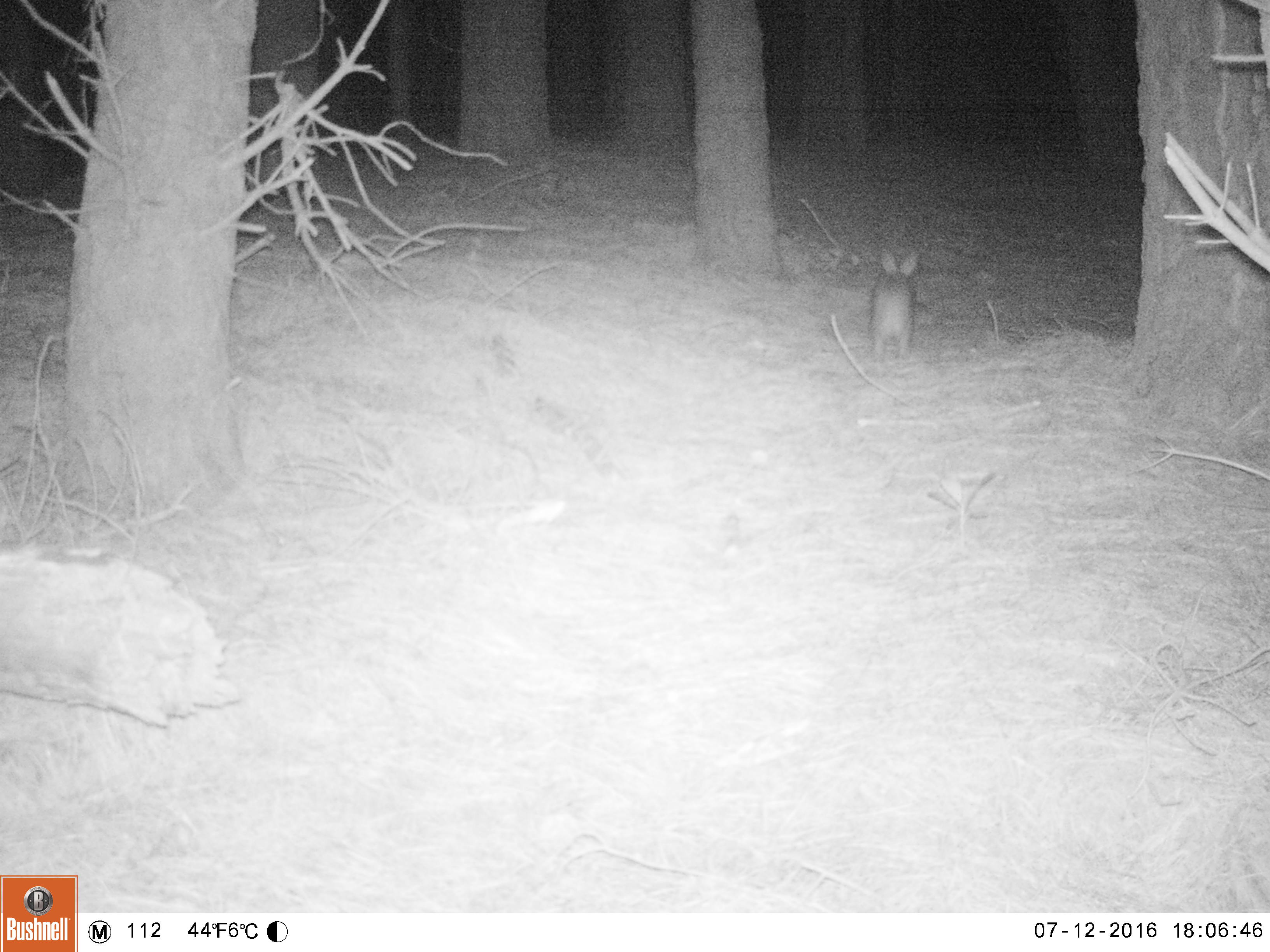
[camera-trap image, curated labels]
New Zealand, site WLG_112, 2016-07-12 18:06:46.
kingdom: Animalia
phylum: Chordata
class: Mammalia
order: Lagomorpha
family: Leporidae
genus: Oryctolagus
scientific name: Oryctolagus cuniculus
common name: european rabbit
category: rabbit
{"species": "rabbit (european rabbit) (Oryctolagus cuniculus)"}